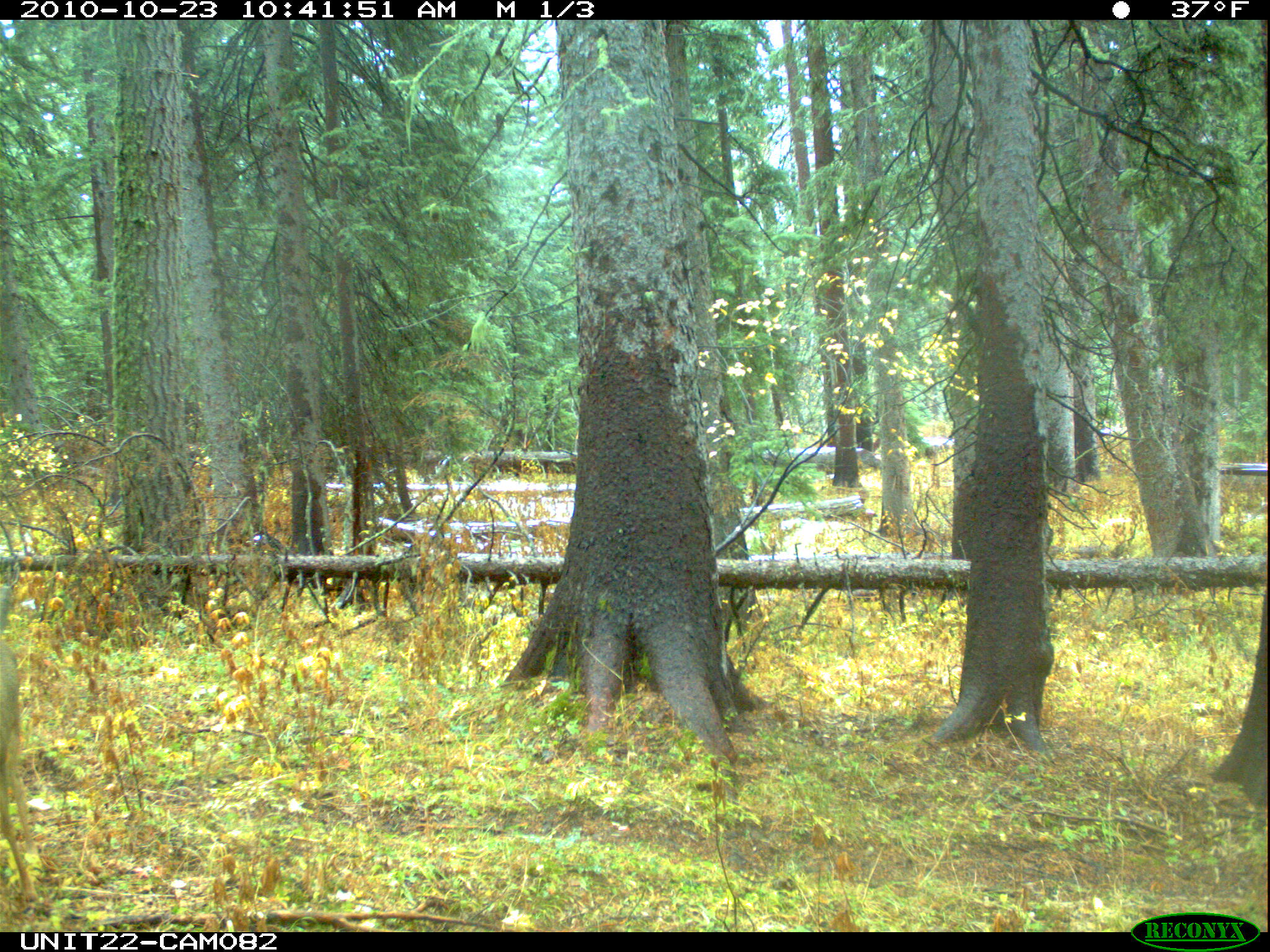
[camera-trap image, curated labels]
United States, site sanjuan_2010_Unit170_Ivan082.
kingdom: Animalia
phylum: Chordata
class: Mammalia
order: Artiodactyla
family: Cervidae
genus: Odocoileus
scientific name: Odocoileus hemionus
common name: mule deer